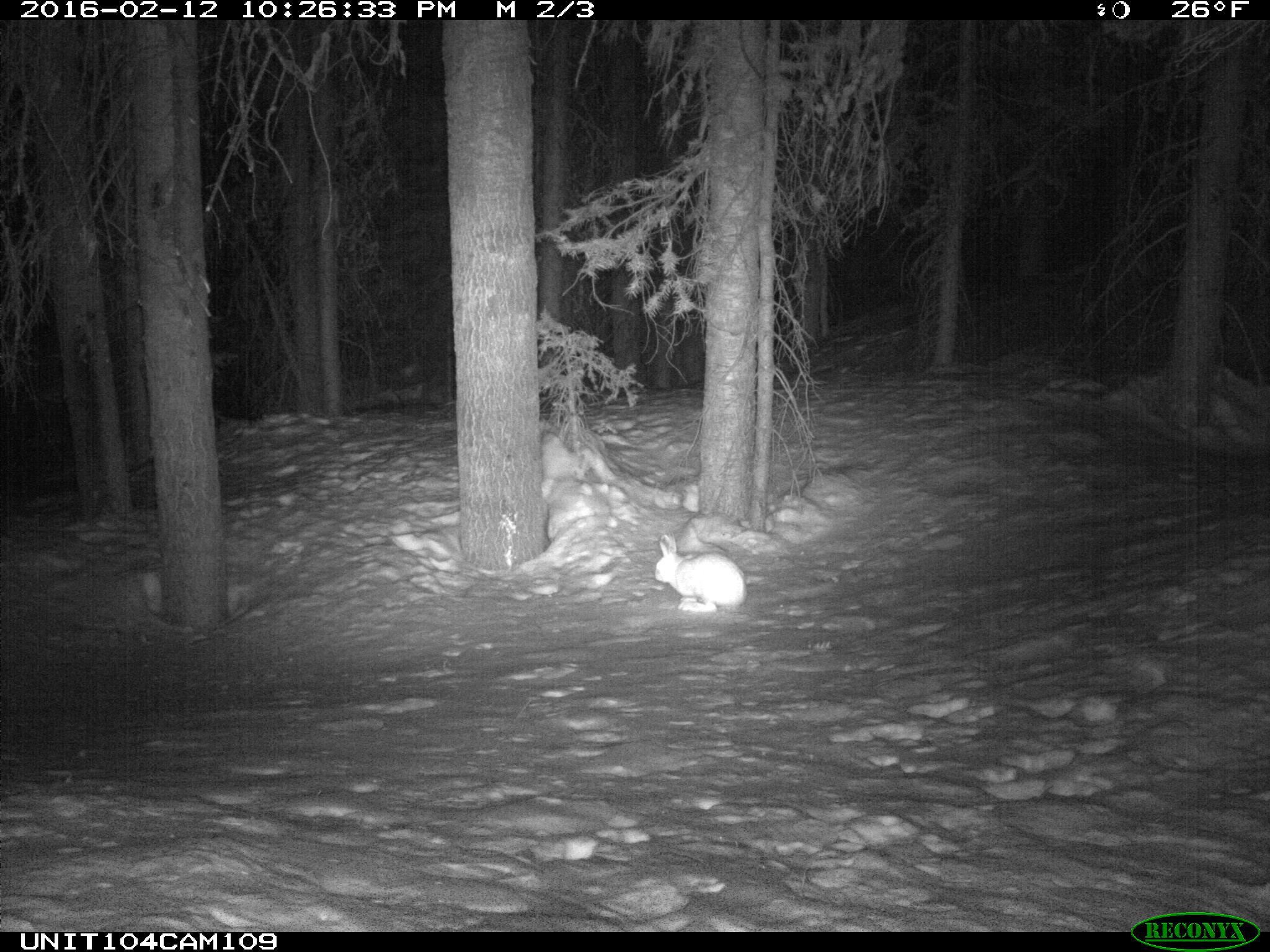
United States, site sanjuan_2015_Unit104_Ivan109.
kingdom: Animalia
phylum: Chordata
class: Mammalia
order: Lagomorpha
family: Leporidae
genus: Lepus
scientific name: Lepus americanus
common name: snowshoe hare